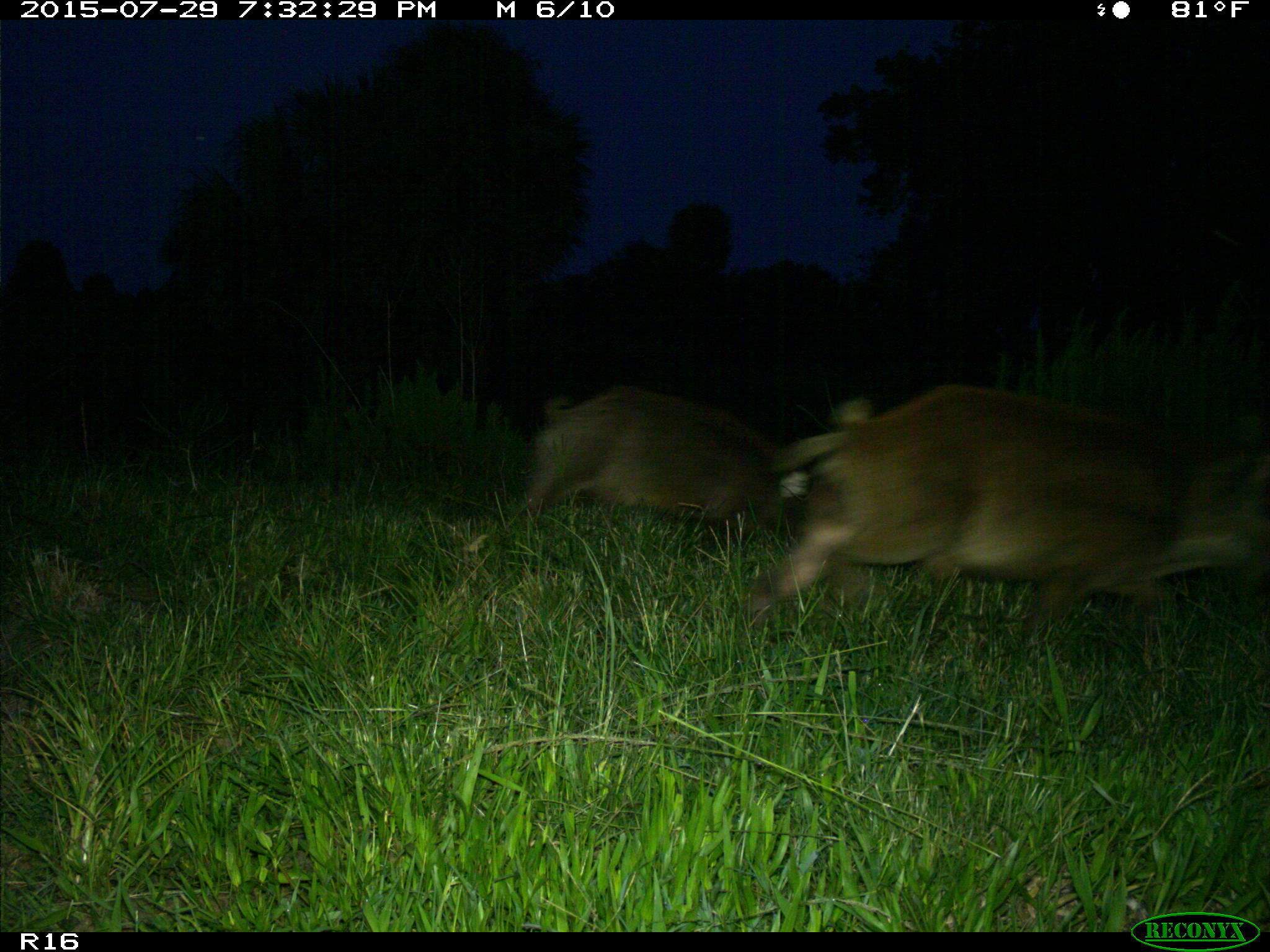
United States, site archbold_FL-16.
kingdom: Animalia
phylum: Chordata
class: Mammalia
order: Artiodactyla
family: Suidae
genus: Sus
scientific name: Sus scrofa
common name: wild boar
Sus scrofa (wild boar).